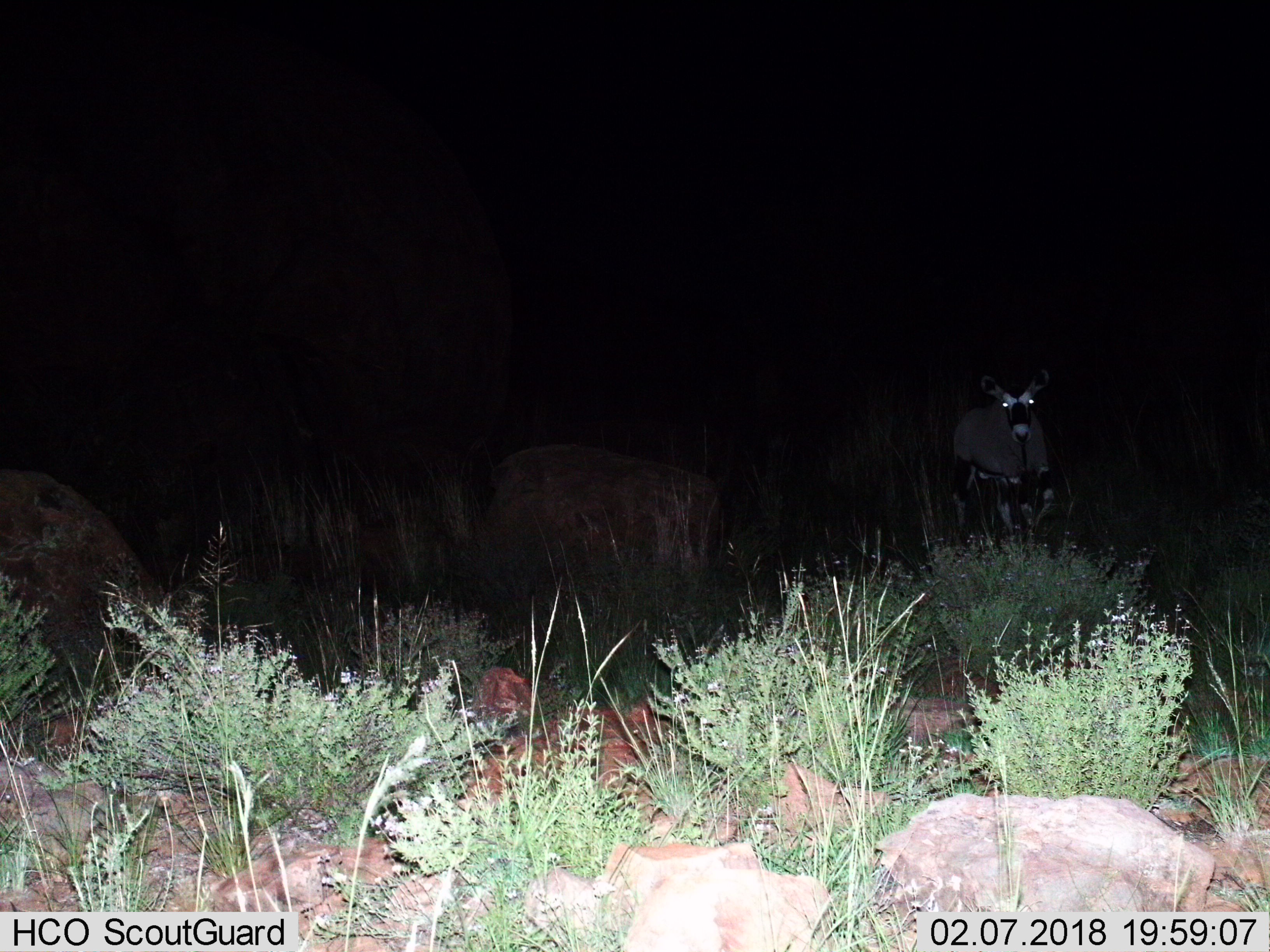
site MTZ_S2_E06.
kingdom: Animalia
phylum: Chordata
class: Mammalia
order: Artiodactyla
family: Bovidae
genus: Oryx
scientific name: Oryx gazella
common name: gemsbok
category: oryx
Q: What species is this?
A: Oryx (gemsbok) (Oryx gazella).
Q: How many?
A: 1.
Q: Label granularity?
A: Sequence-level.